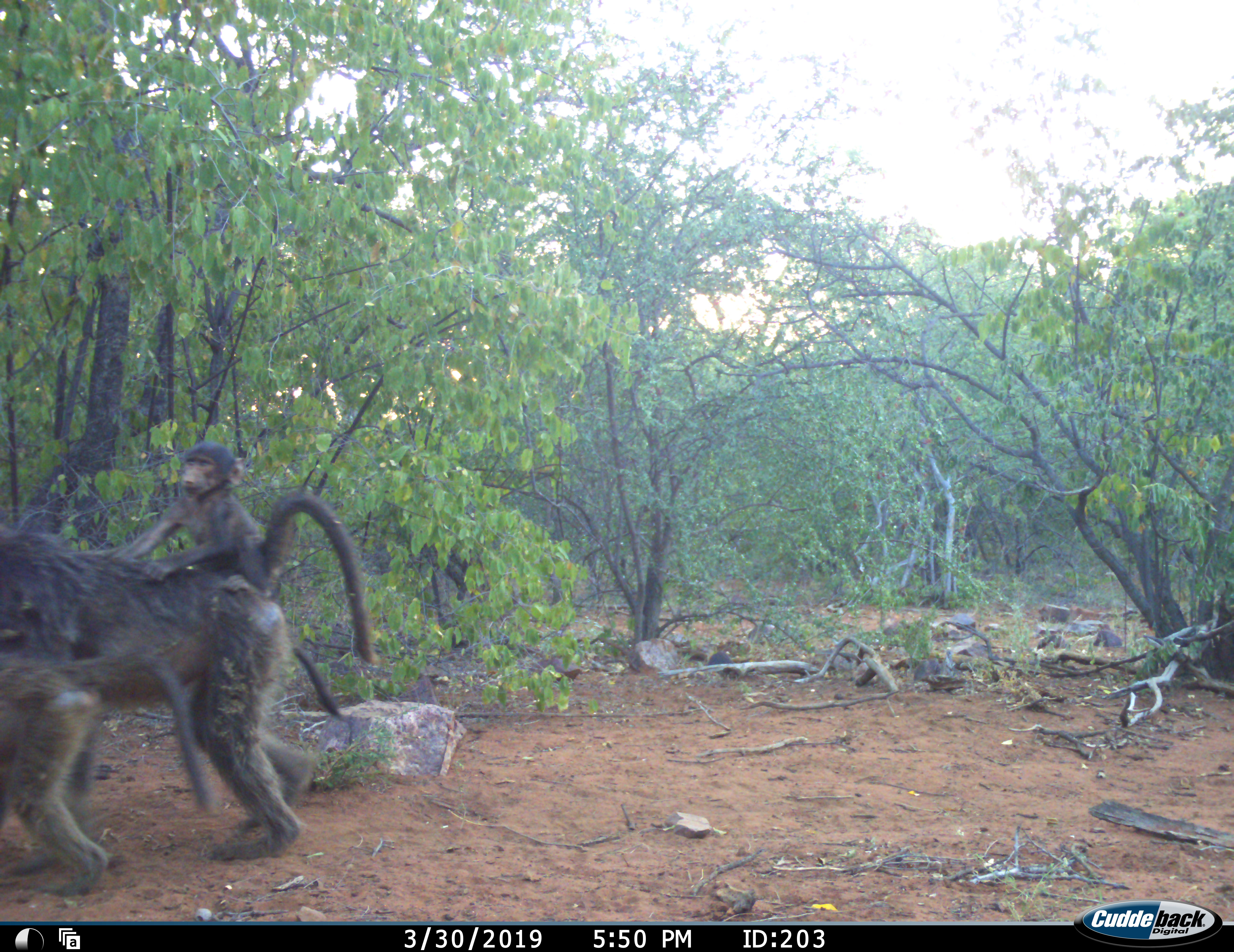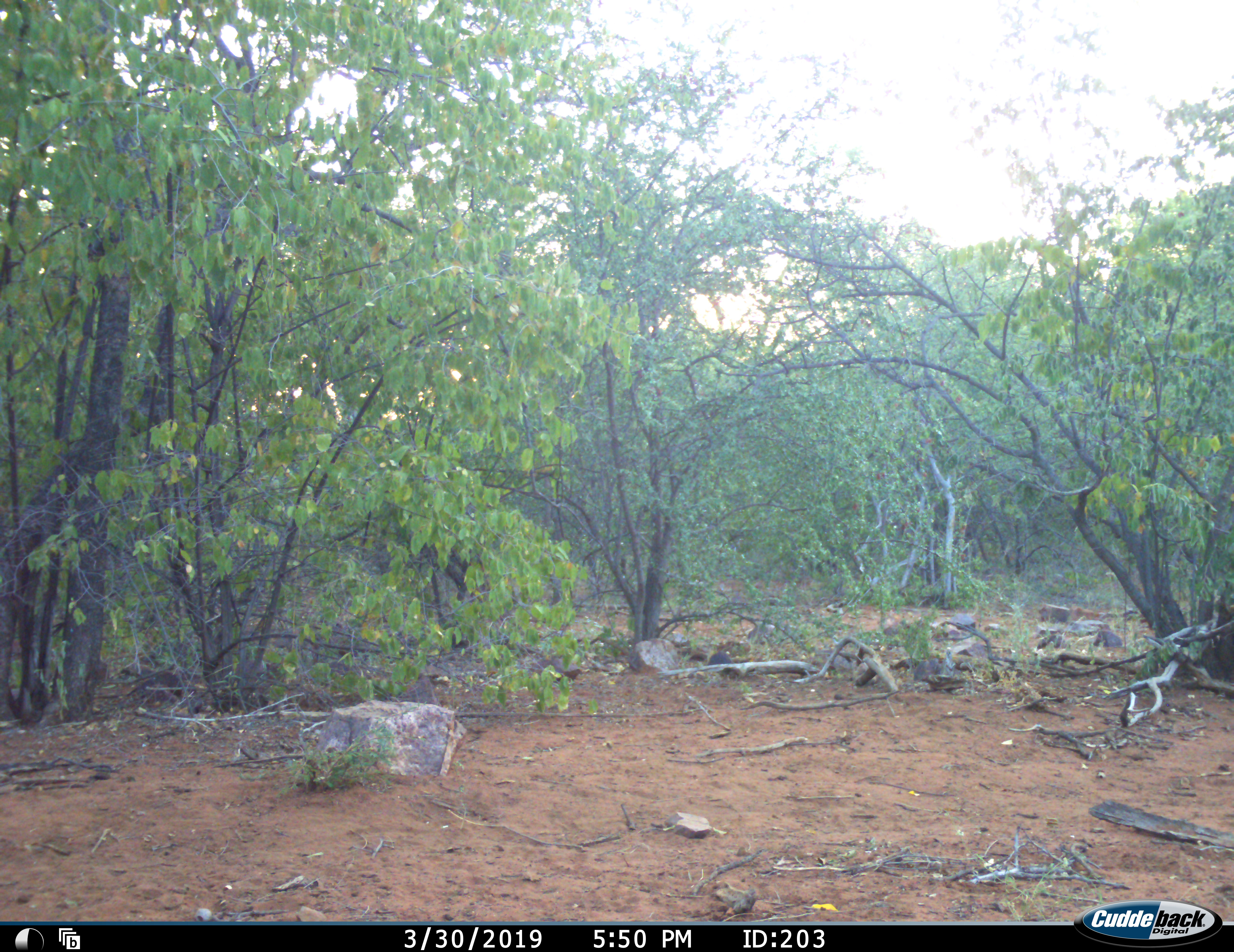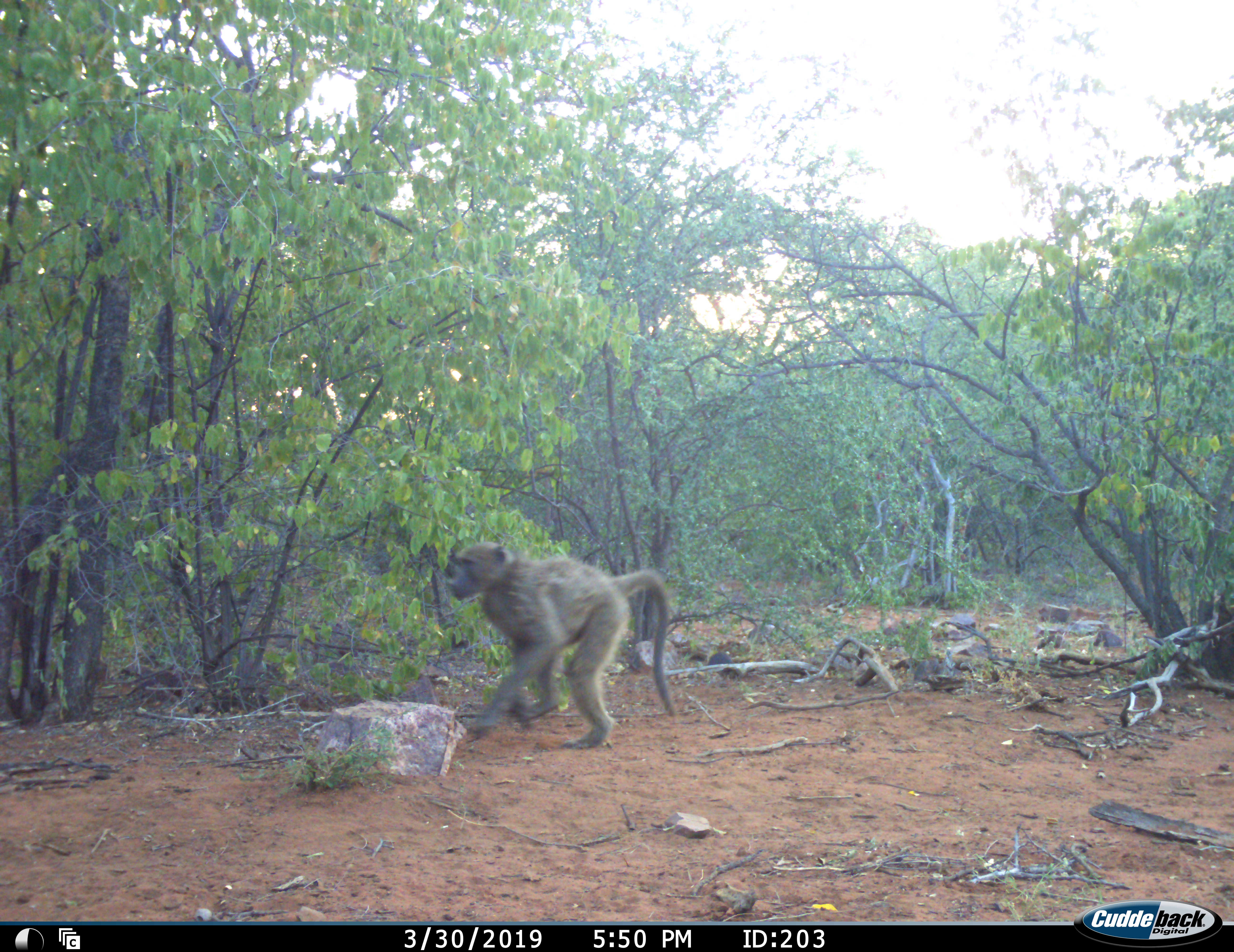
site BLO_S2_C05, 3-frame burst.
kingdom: Animalia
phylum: Chordata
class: Mammalia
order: Primates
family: Cercopithecidae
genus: Papio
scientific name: Papio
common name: baboon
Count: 4.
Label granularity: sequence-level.